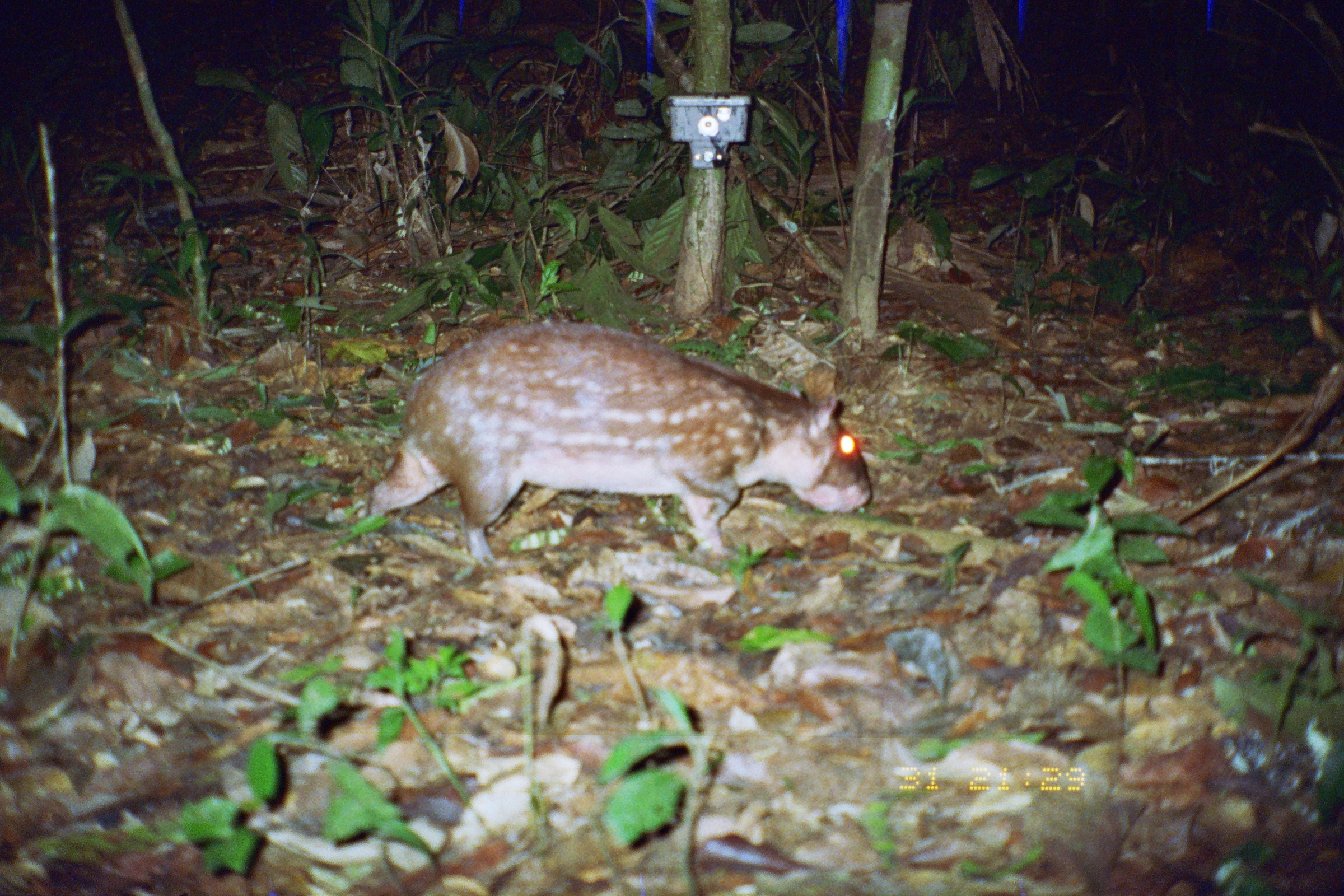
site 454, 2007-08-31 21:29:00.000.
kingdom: Animalia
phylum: Chordata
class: Mammalia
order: Rodentia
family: Cuniculidae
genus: Cuniculus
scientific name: Cuniculus paca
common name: spotted paca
Cuniculus paca (spotted paca).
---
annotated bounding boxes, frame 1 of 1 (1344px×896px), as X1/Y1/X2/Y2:
cuniculus paca: 351/317/873/578